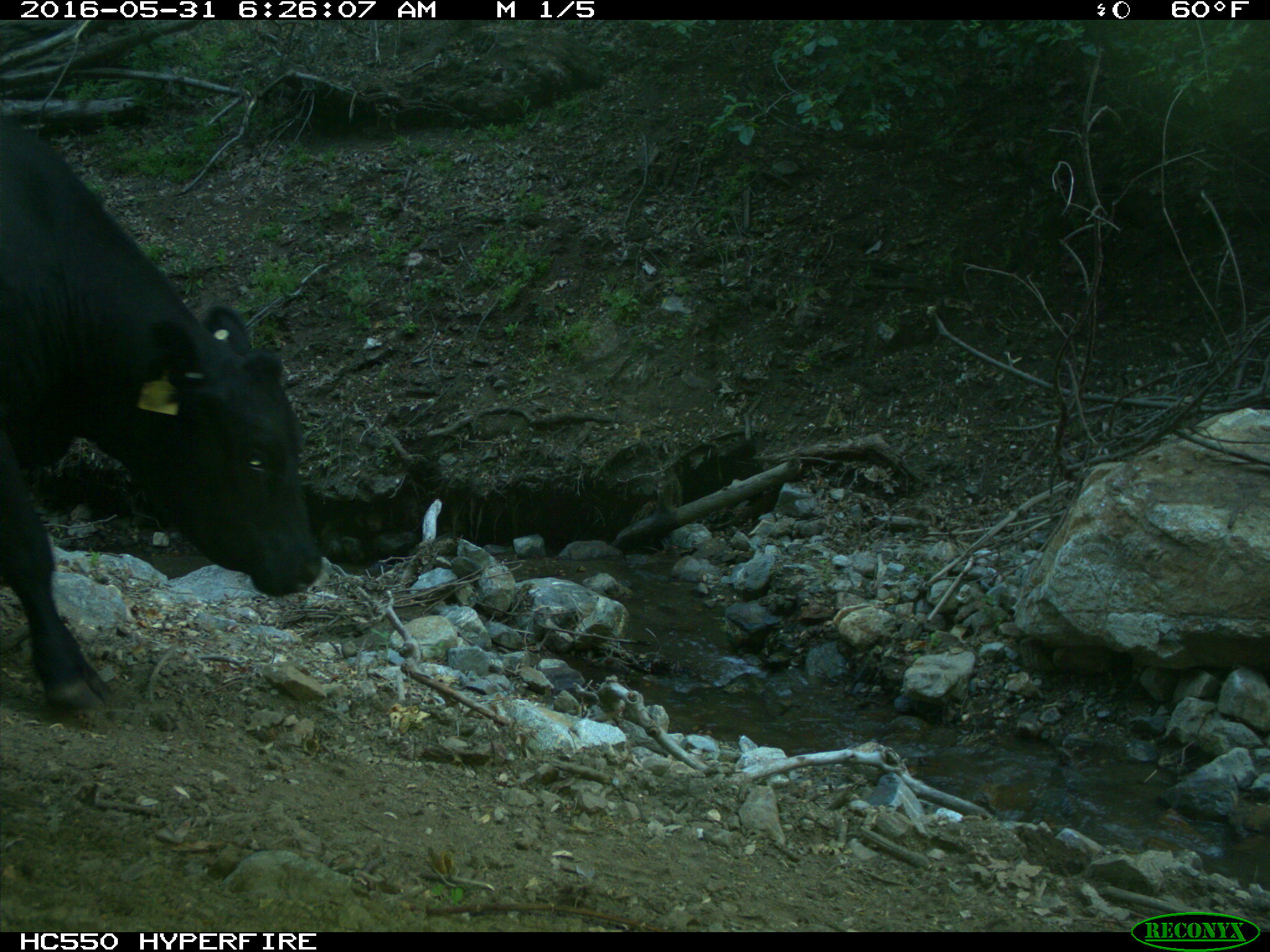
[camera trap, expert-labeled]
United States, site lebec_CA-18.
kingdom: Animalia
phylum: Chordata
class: Mammalia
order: Artiodactyla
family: Bovidae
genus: Bos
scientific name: Bos taurus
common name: domestic cow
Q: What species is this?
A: Bos taurus (domestic cow).